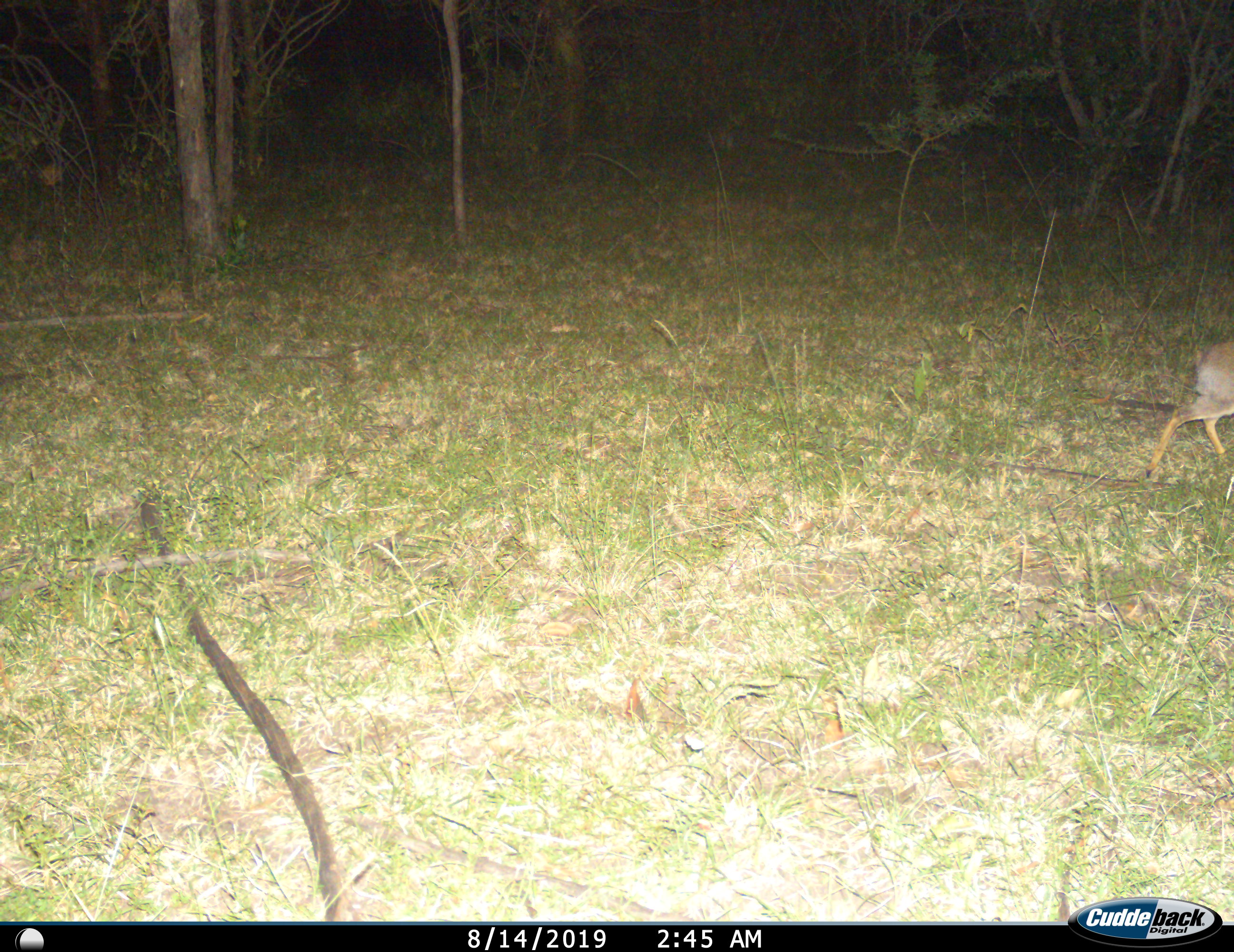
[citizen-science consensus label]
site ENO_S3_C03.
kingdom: Animalia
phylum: Chordata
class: Mammalia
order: Artiodactyla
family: Bovidae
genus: Madoqua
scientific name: Madoqua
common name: dik-dik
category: dikdik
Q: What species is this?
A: Dikdik (dik-dik) (Madoqua).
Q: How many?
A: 1.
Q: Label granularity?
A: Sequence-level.